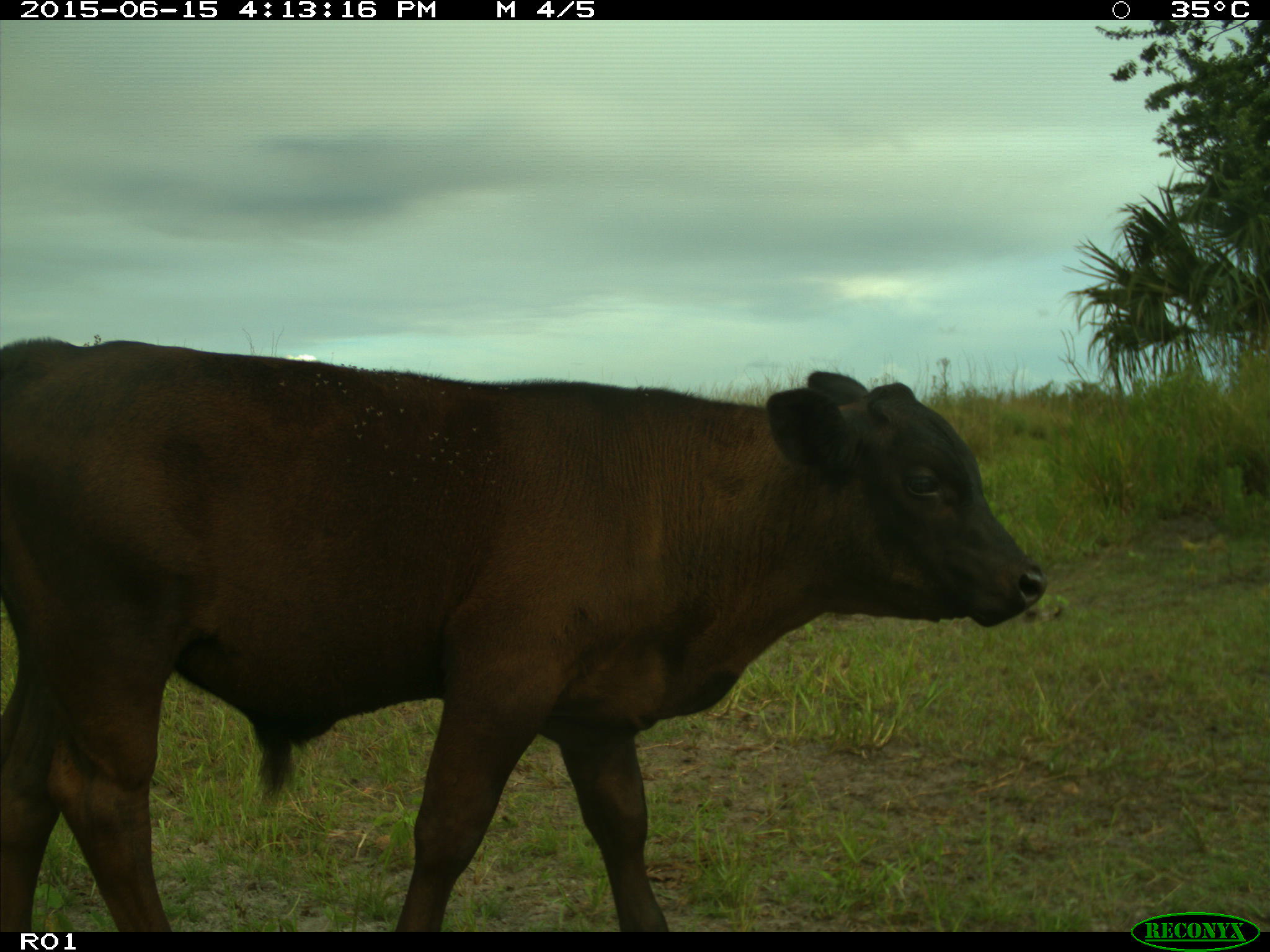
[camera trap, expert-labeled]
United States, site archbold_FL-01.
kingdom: Animalia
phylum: Chordata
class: Mammalia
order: Artiodactyla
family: Bovidae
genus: Bos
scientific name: Bos taurus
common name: domestic cow